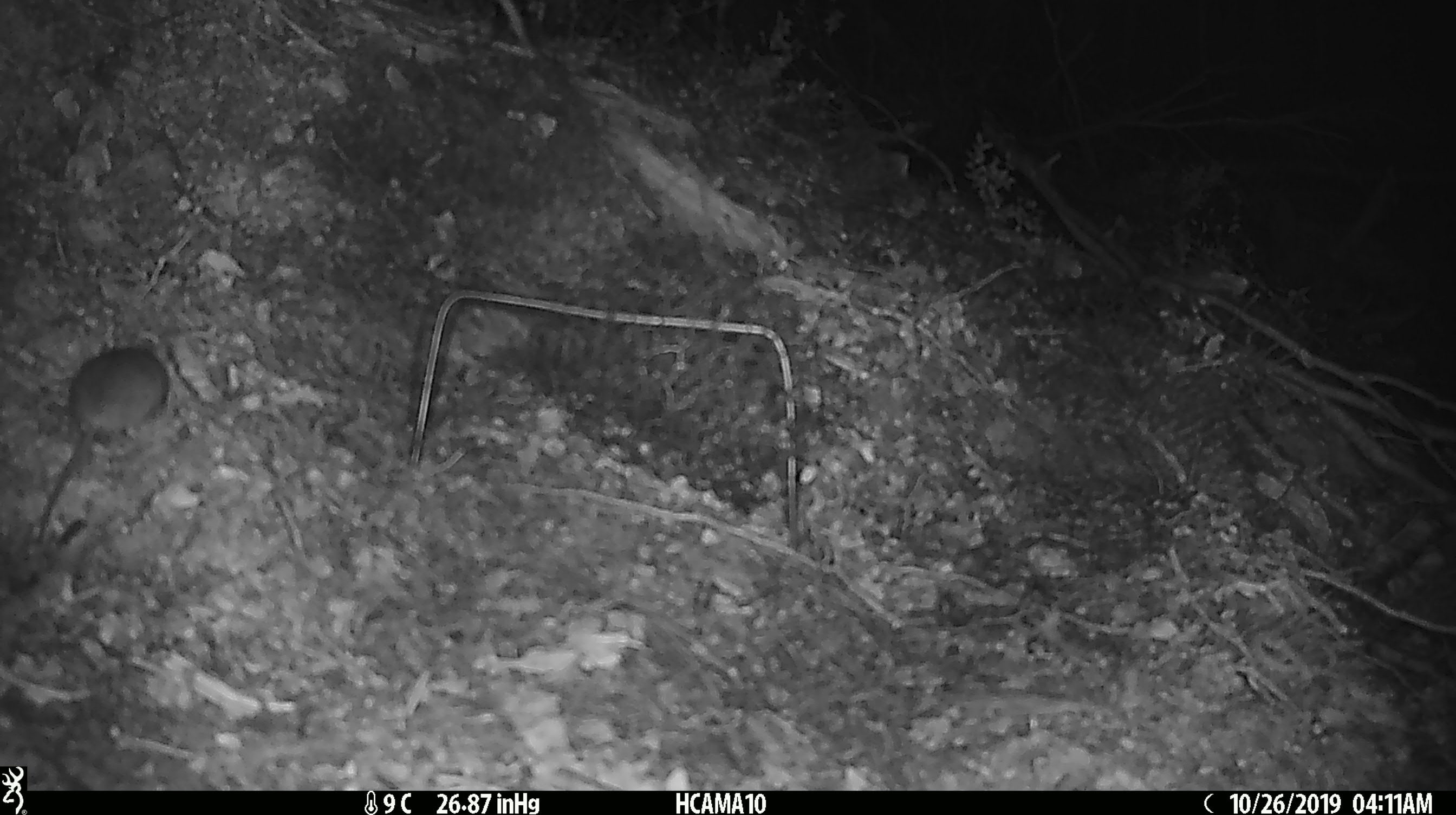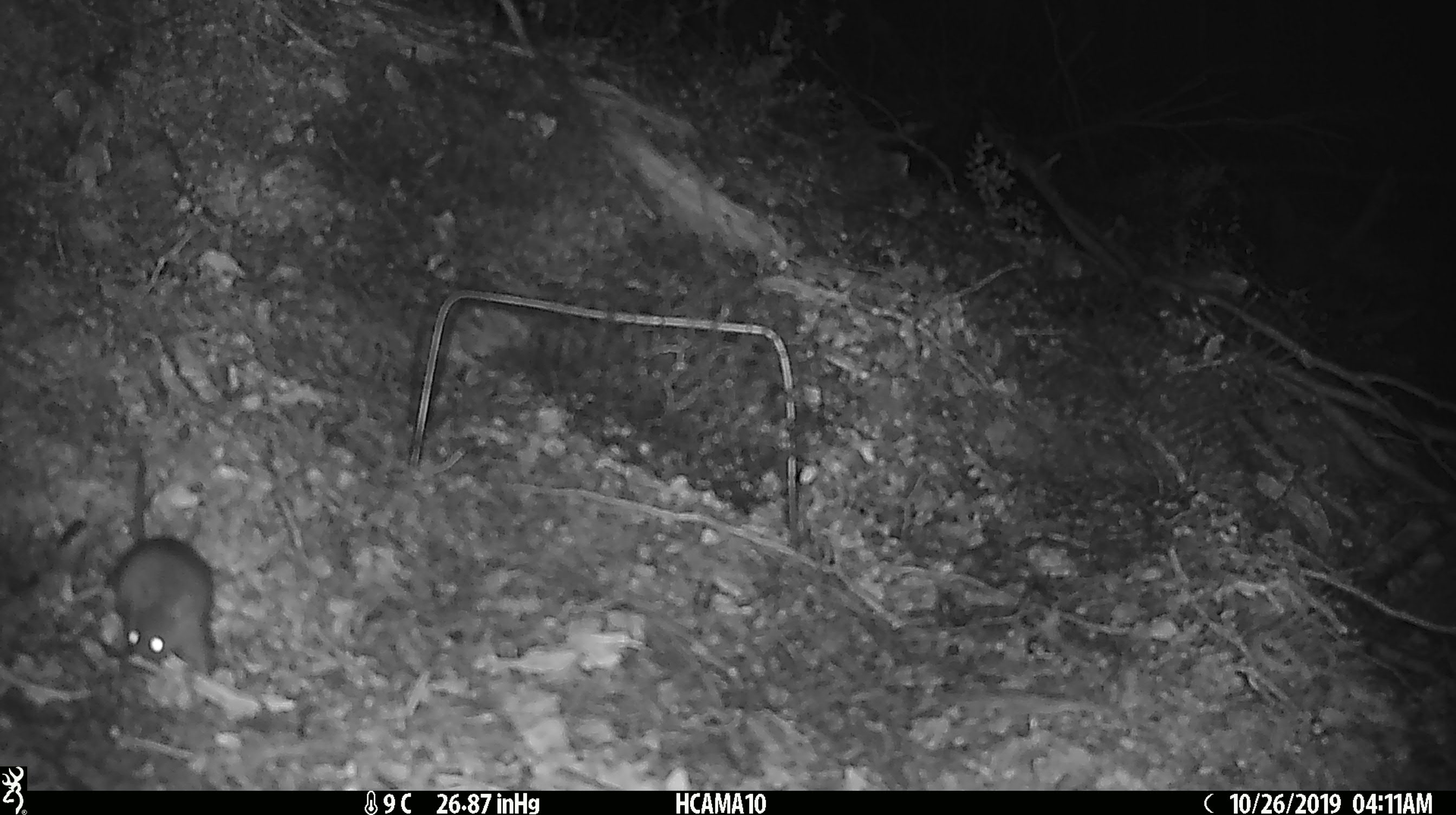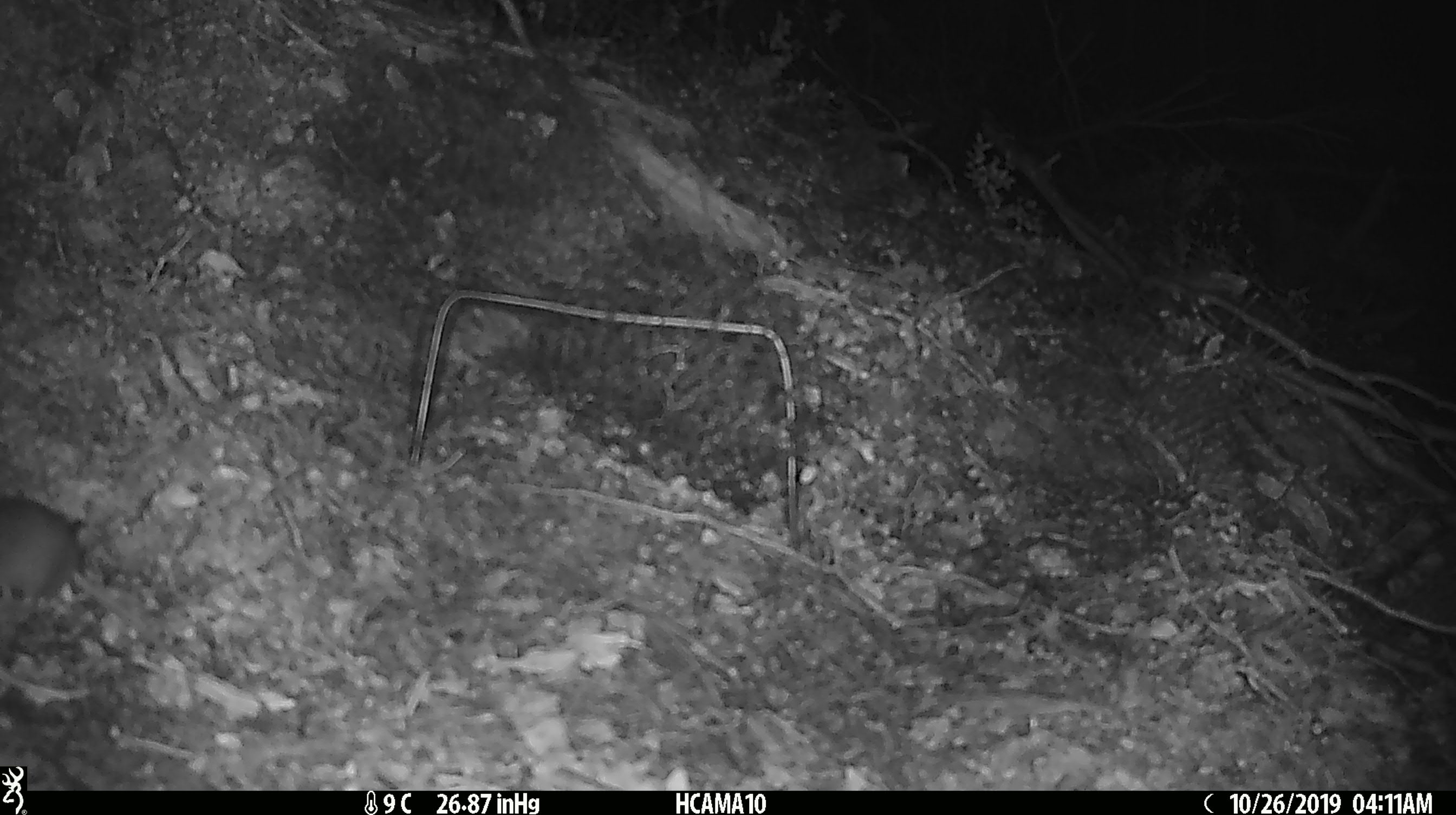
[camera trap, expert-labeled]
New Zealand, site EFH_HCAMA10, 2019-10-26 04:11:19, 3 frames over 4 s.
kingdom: Animalia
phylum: Chordata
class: Mammalia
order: Rodentia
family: Muridae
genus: Mus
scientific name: Mus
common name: mouse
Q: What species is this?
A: Mouse (Mus).